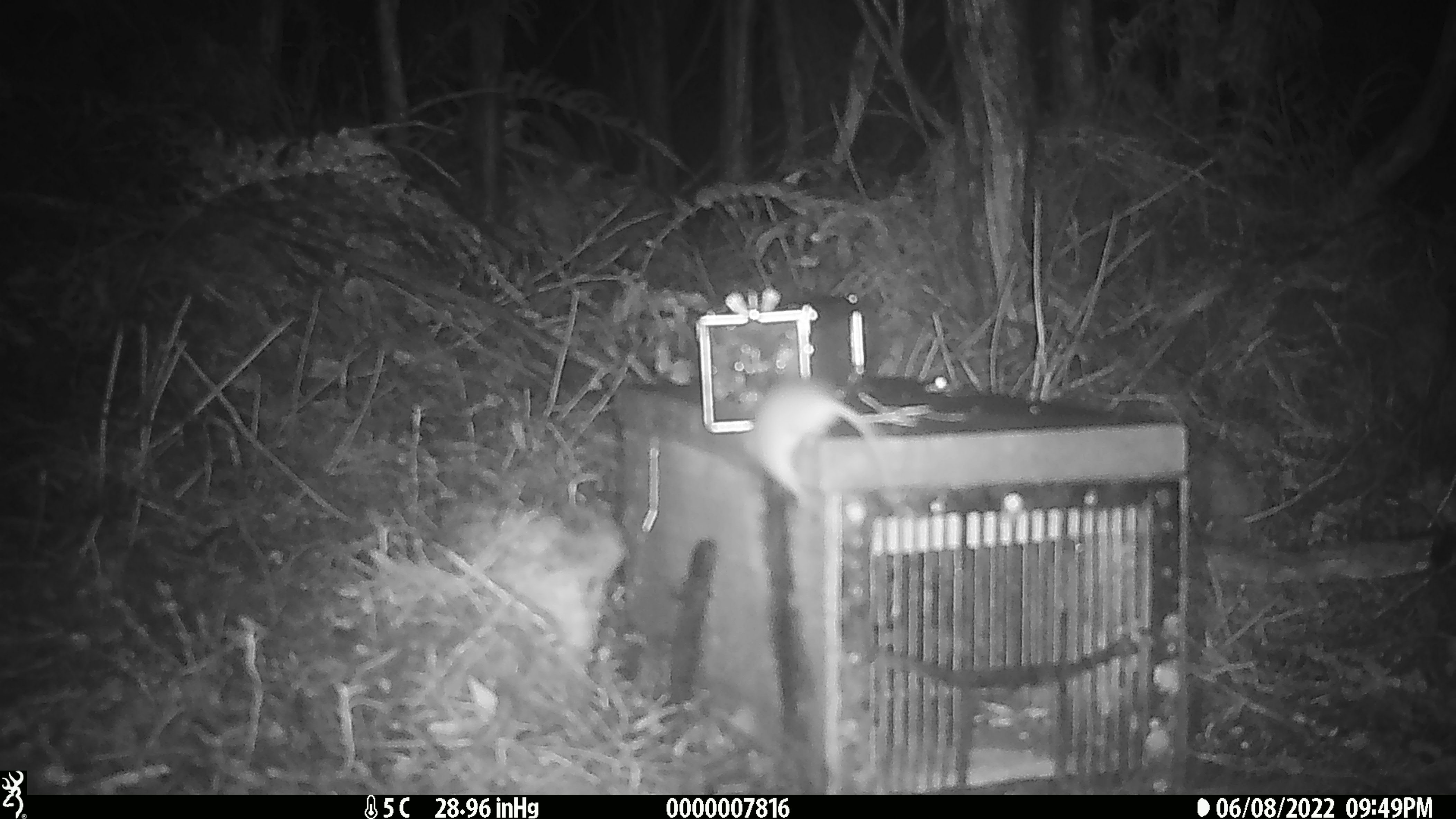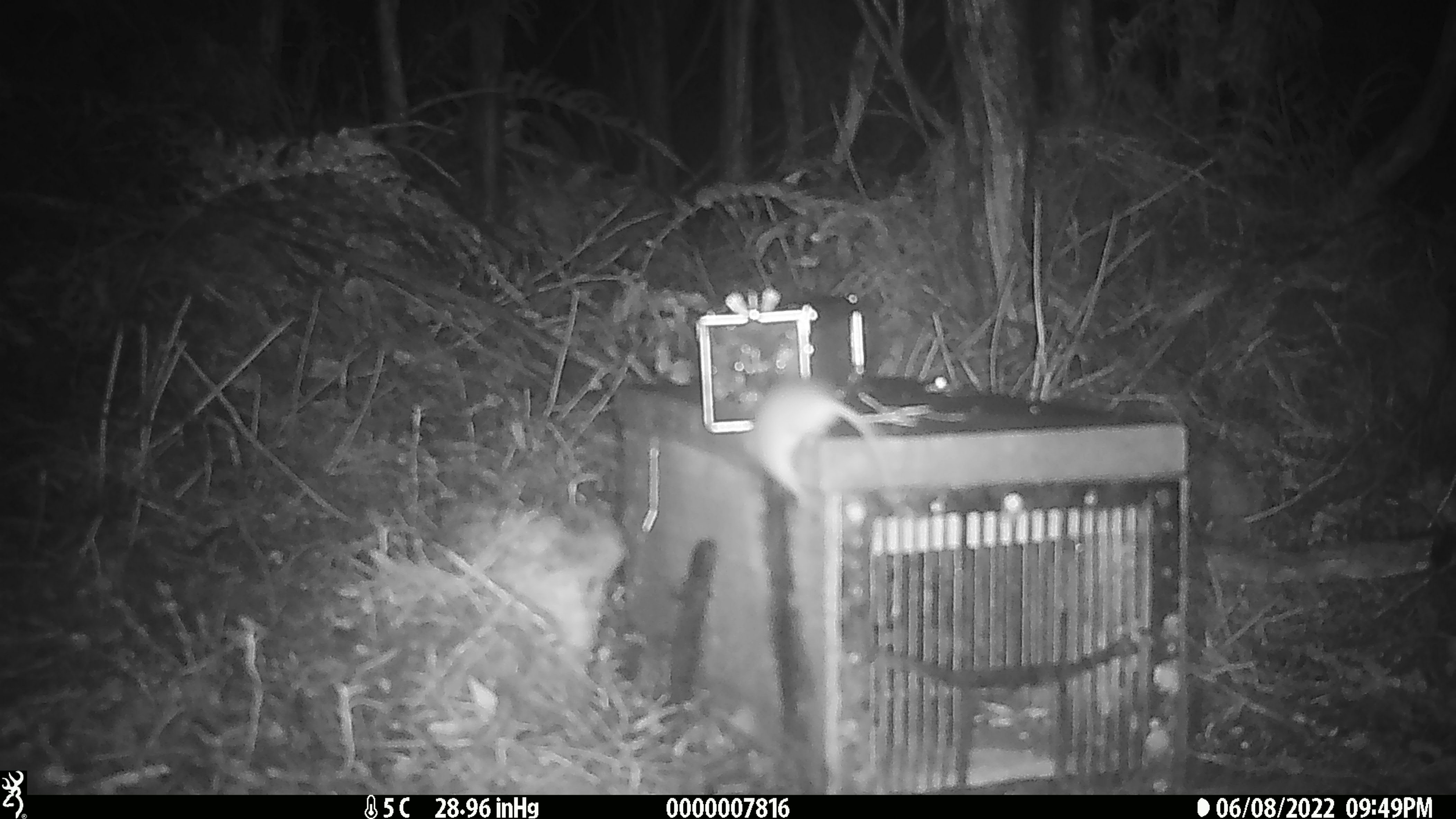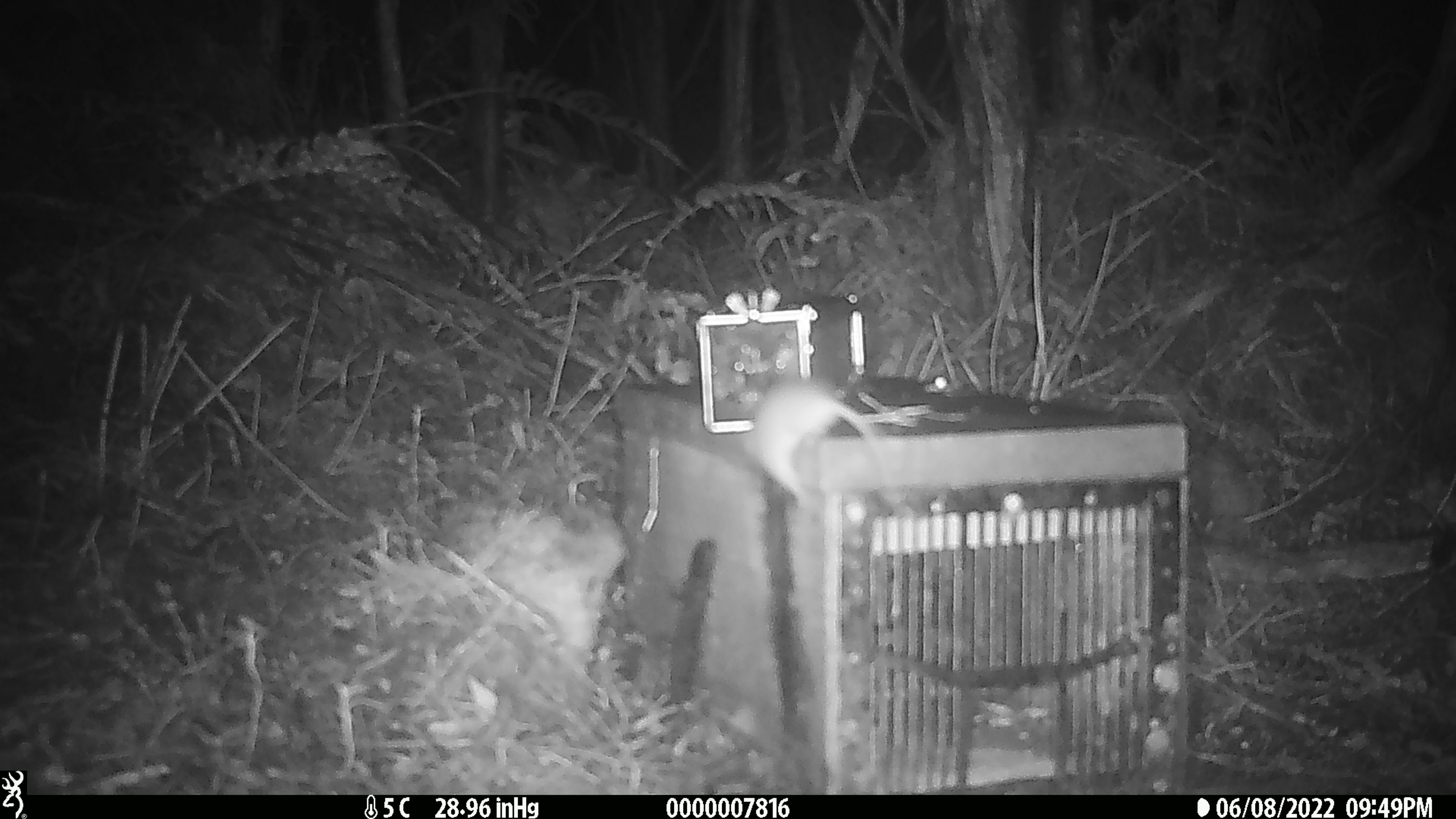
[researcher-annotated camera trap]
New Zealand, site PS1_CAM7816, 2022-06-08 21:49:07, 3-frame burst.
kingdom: Animalia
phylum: Chordata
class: Mammalia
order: Rodentia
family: Muridae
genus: Mus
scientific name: Mus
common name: mouse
Mouse (Mus).